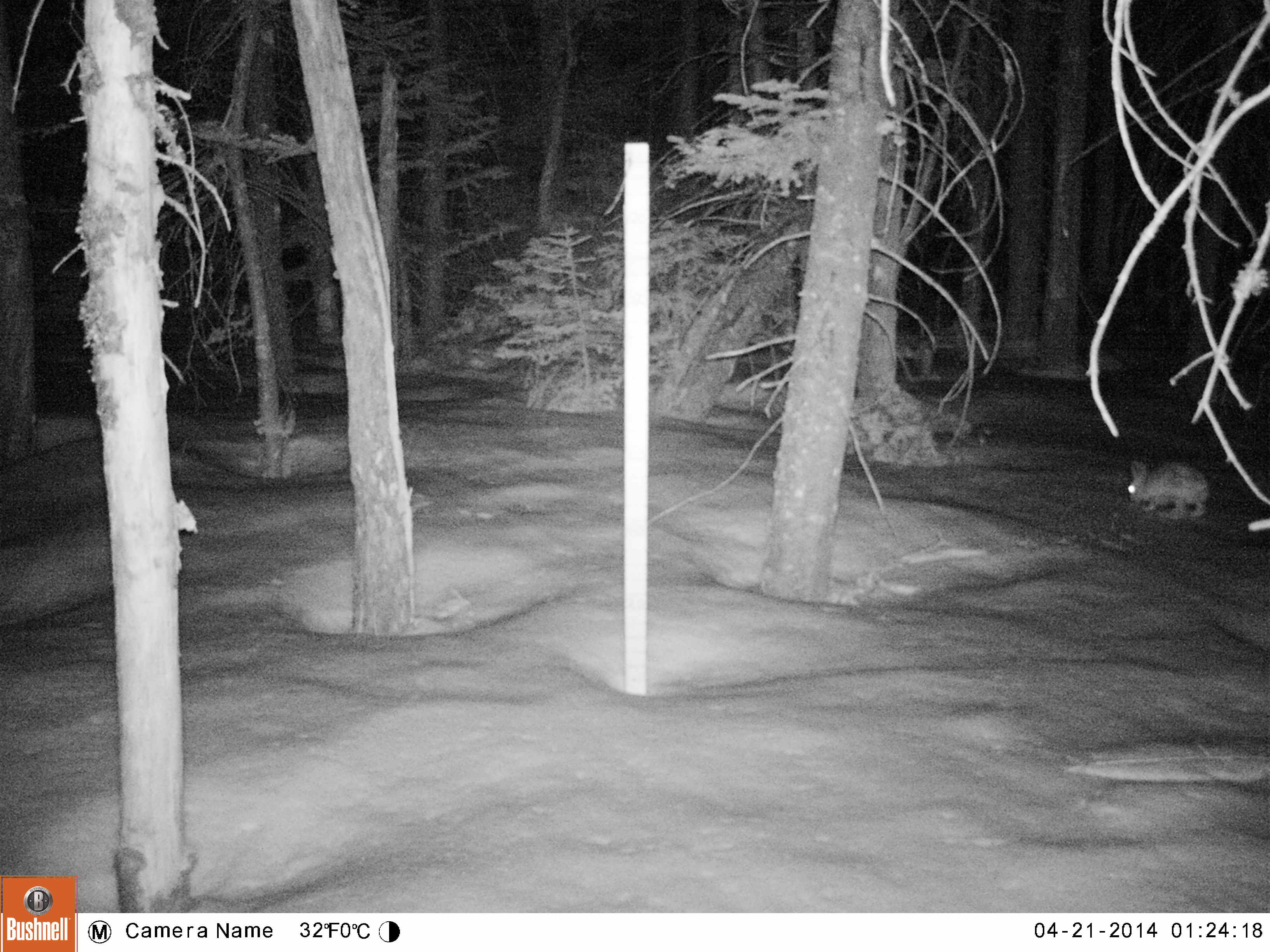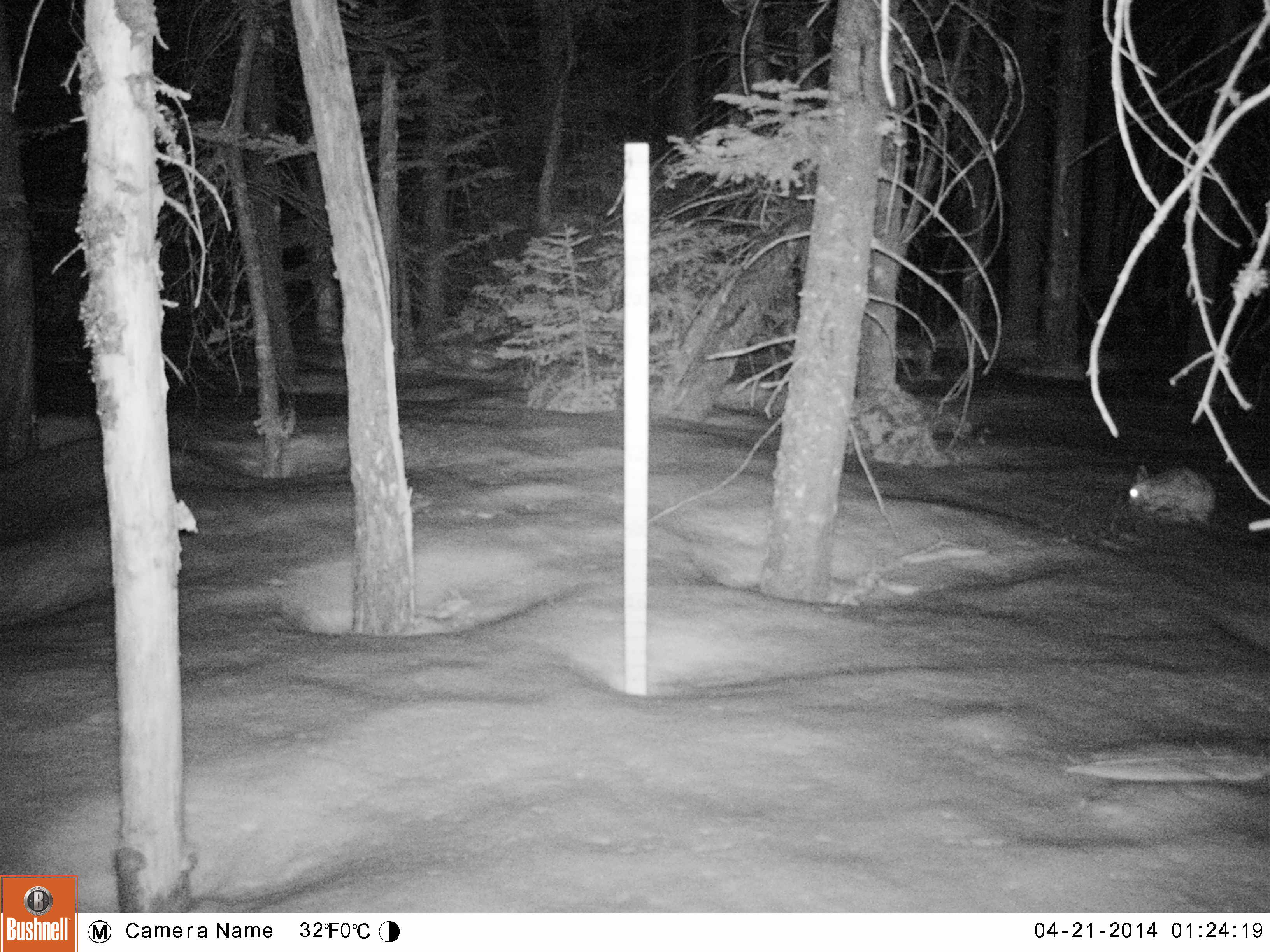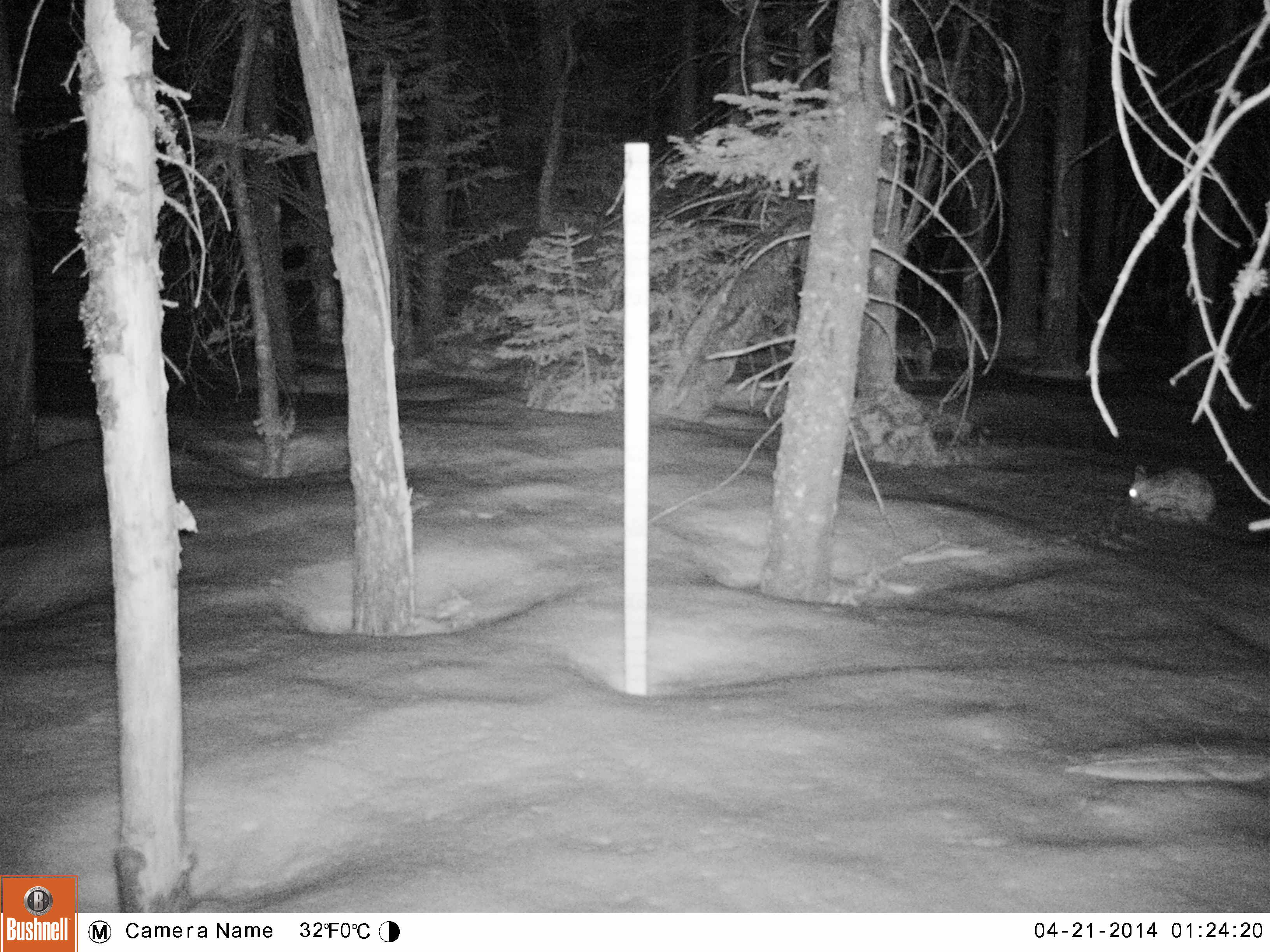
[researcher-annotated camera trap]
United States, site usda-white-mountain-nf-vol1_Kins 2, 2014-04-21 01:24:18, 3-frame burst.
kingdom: Animalia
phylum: Chordata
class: Mammalia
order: Lagomorpha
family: Leporidae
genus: Lepus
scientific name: Lepus americanus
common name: snowshoe hare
Snowshoe hare (Lepus americanus).